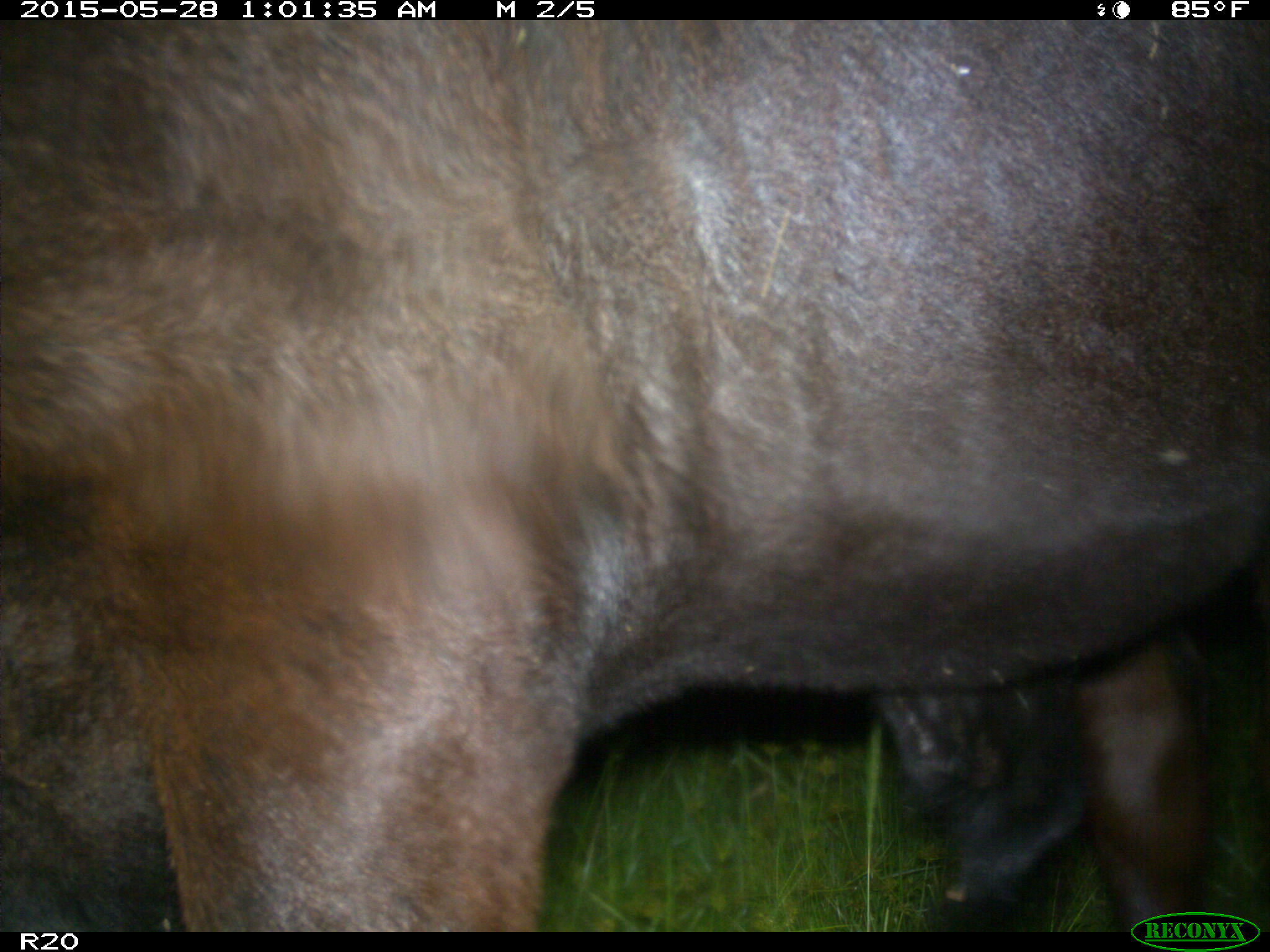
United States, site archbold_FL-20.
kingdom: Animalia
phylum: Chordata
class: Mammalia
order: Artiodactyla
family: Bovidae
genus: Bos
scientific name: Bos taurus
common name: domestic cow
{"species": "Bos taurus (domestic cow)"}